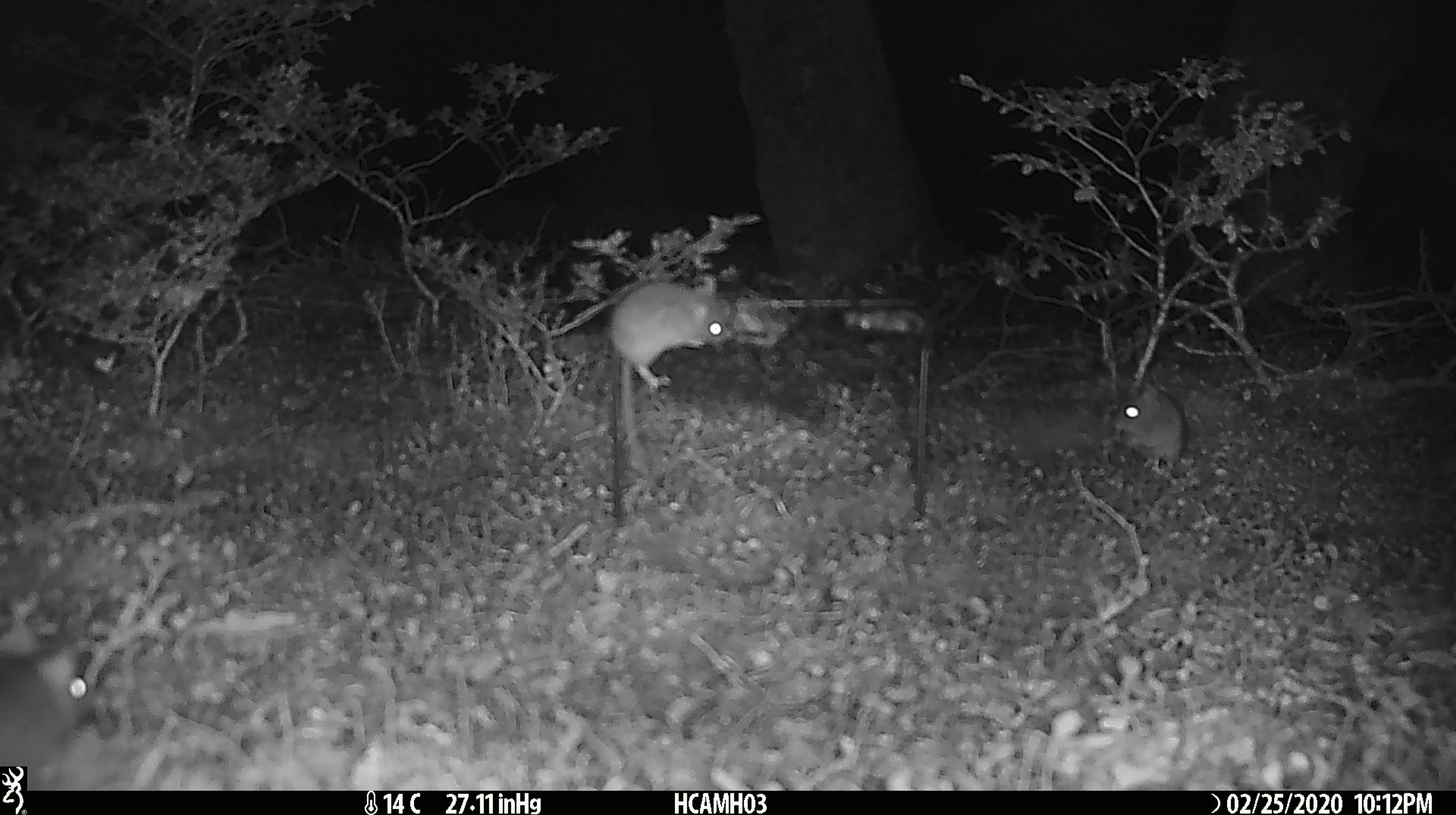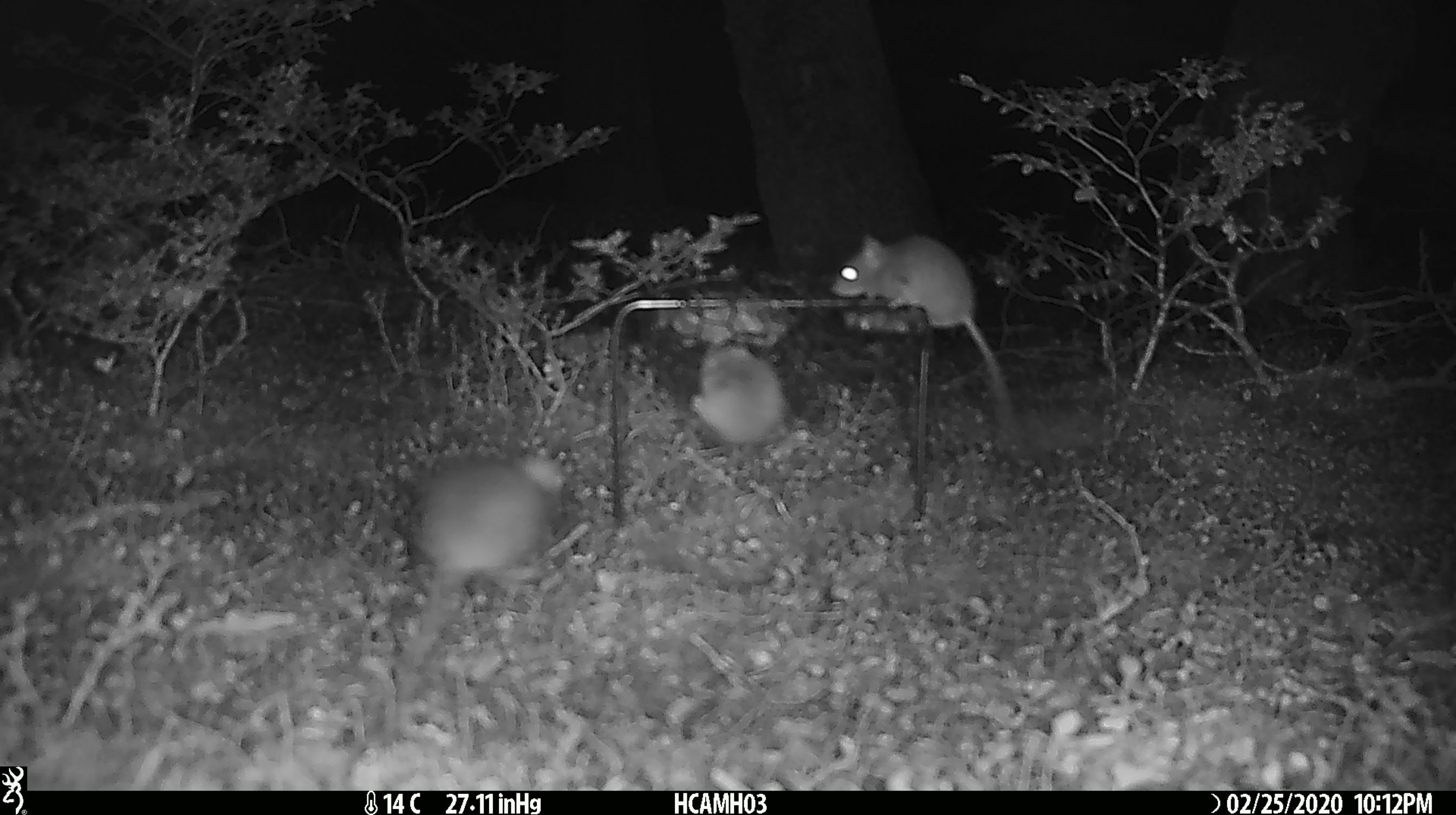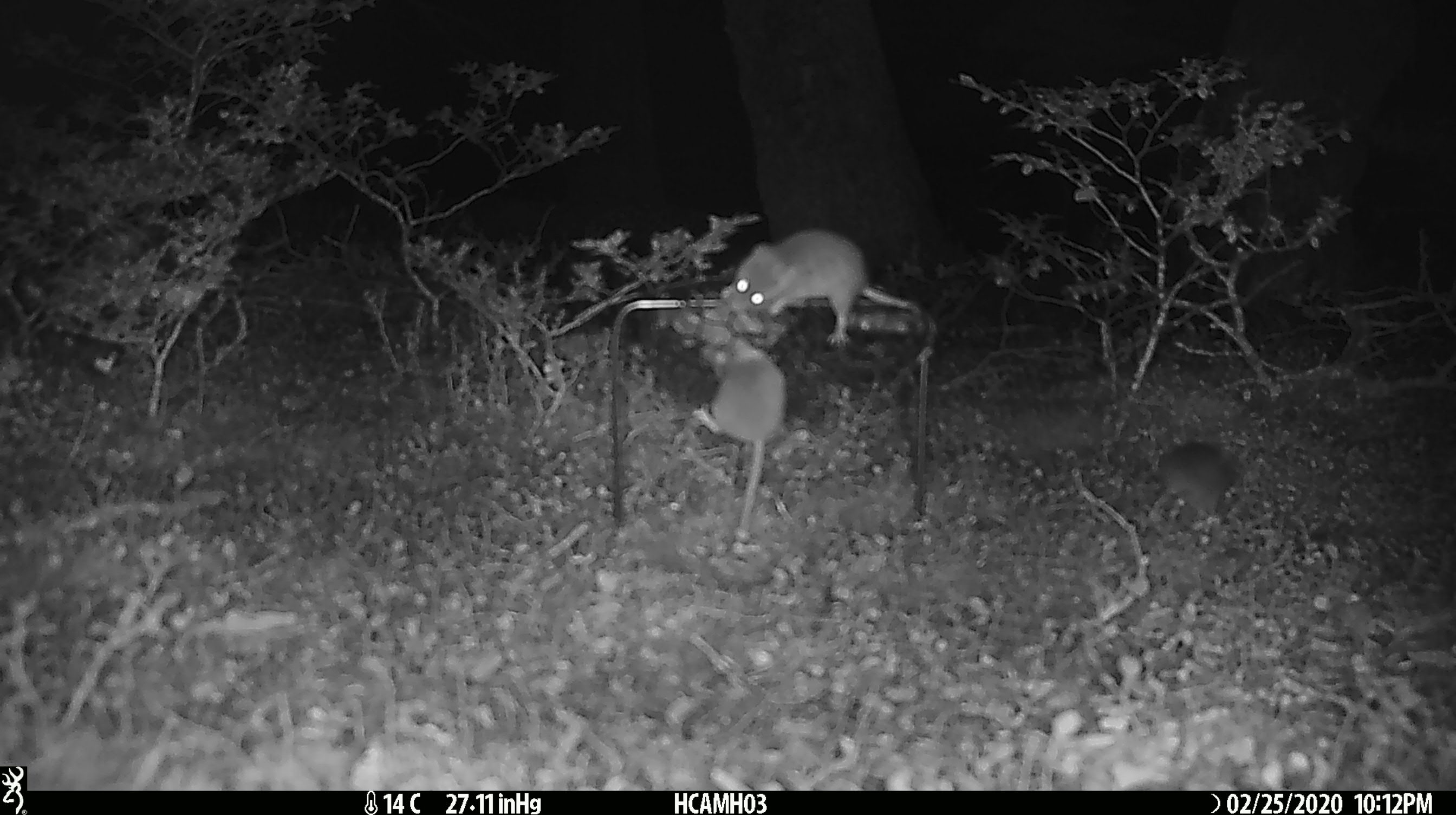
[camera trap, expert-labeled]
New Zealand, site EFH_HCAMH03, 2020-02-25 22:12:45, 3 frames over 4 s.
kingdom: Animalia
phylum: Chordata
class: Mammalia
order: Rodentia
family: Muridae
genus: Mus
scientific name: Mus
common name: mouse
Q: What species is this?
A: Mouse (Mus).